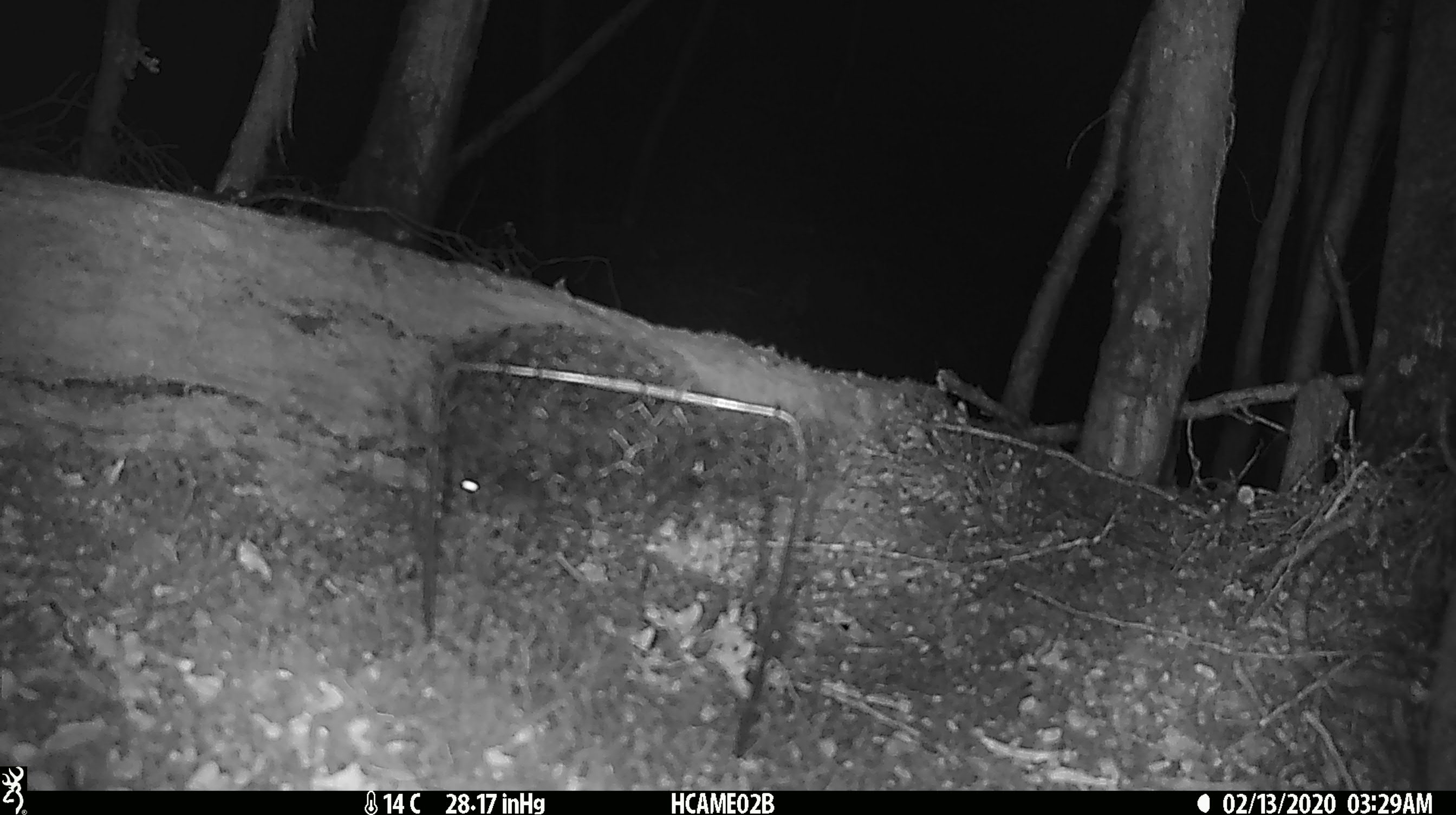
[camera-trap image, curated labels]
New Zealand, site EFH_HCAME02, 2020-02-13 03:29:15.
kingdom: Animalia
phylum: Chordata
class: Mammalia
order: Rodentia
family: Muridae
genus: Mus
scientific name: Mus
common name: mouse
Mouse (Mus).